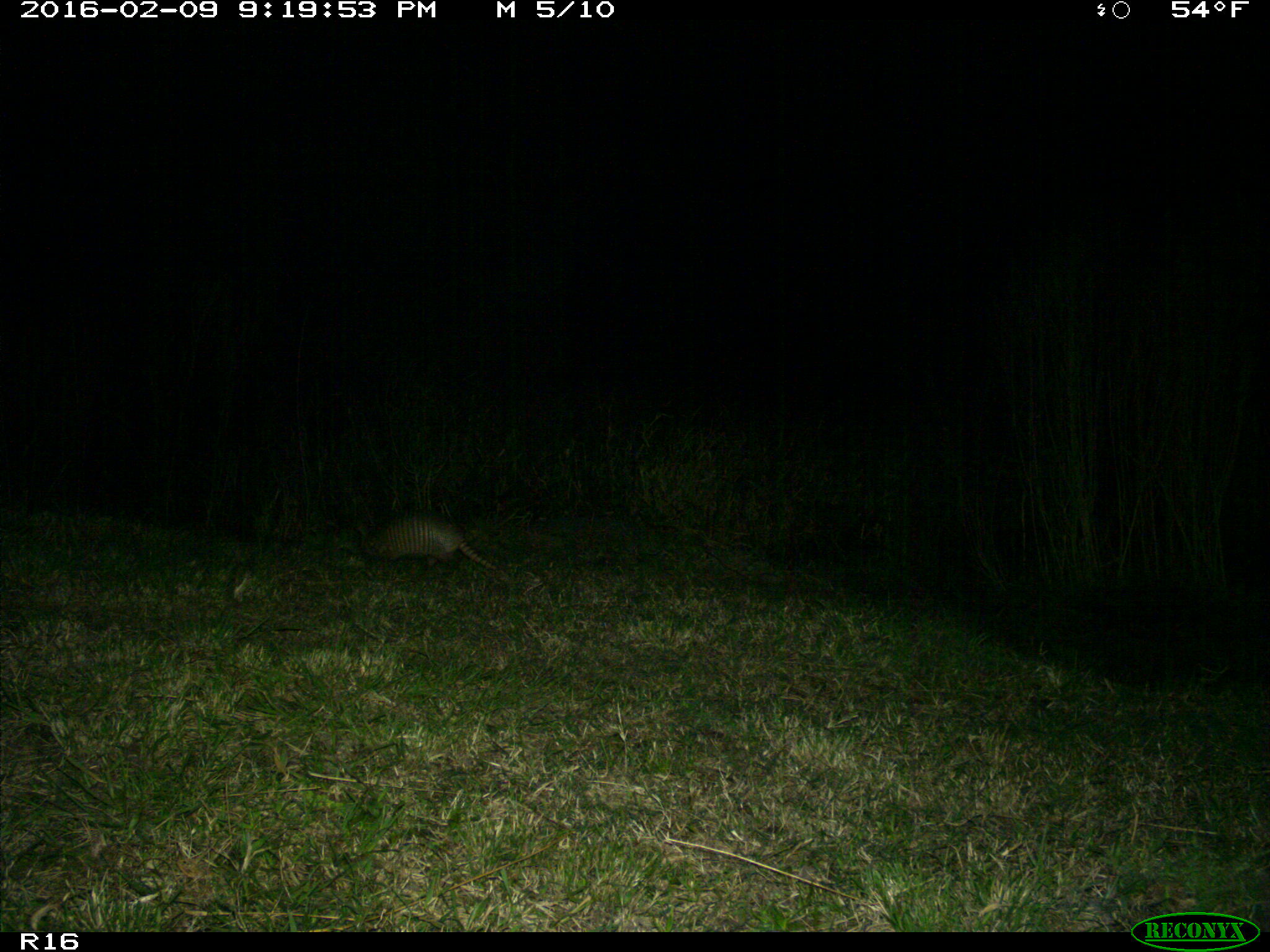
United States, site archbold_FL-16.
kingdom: Animalia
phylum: Chordata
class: Mammalia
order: Cingulata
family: Dasypodidae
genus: Dasypus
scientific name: Dasypus novemcinctus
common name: nine-banded armadillo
Dasypus novemcinctus (nine-banded armadillo).